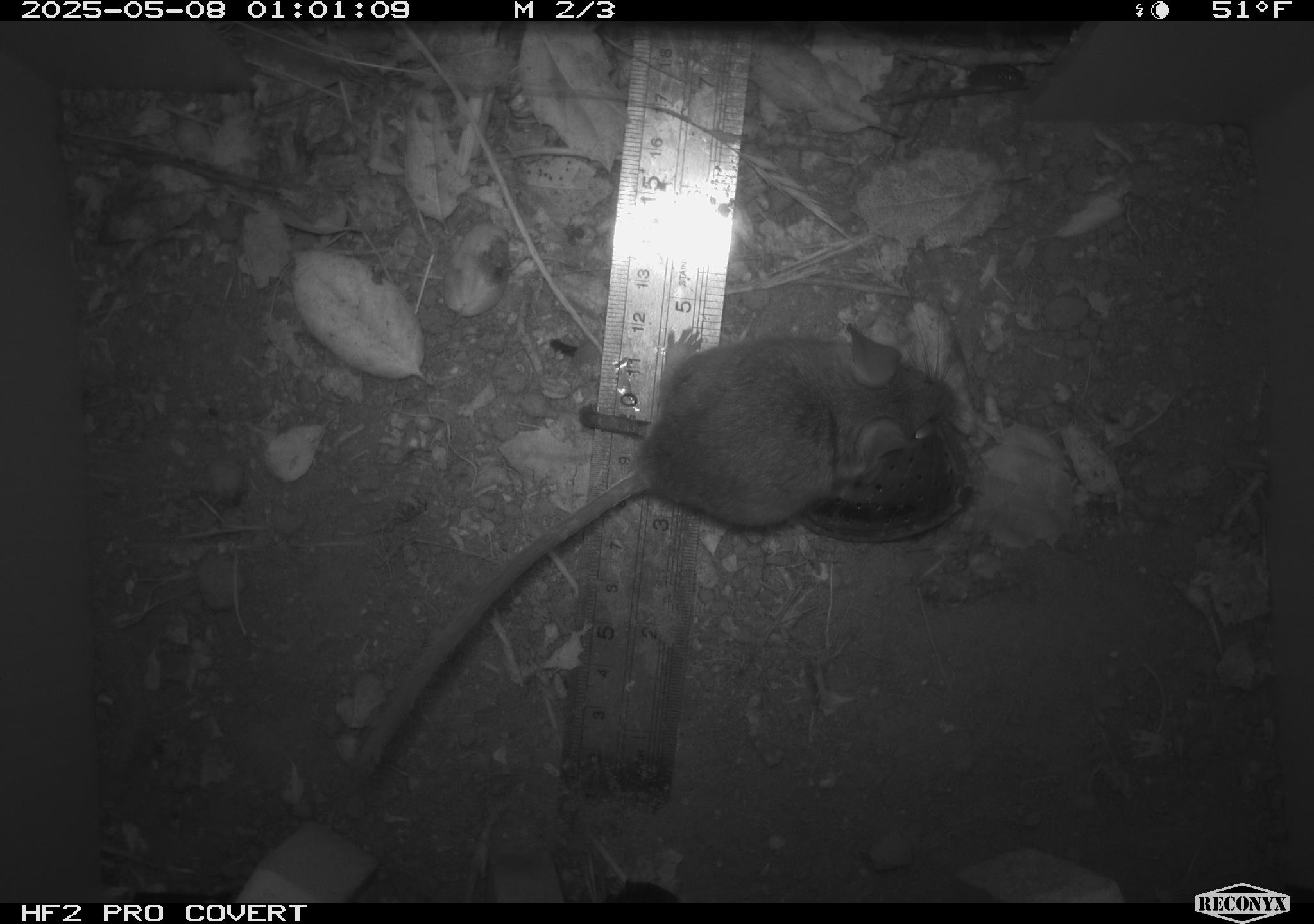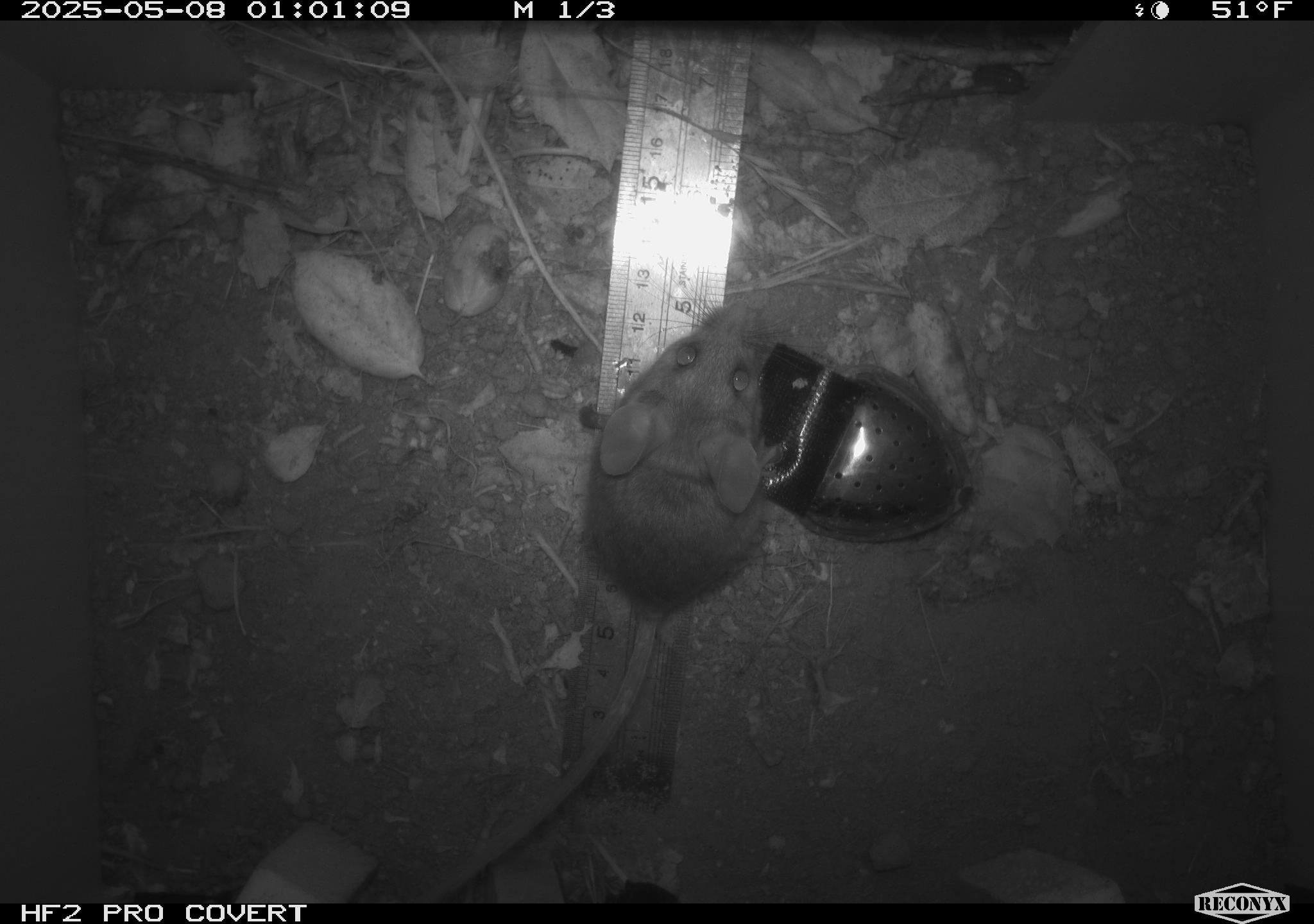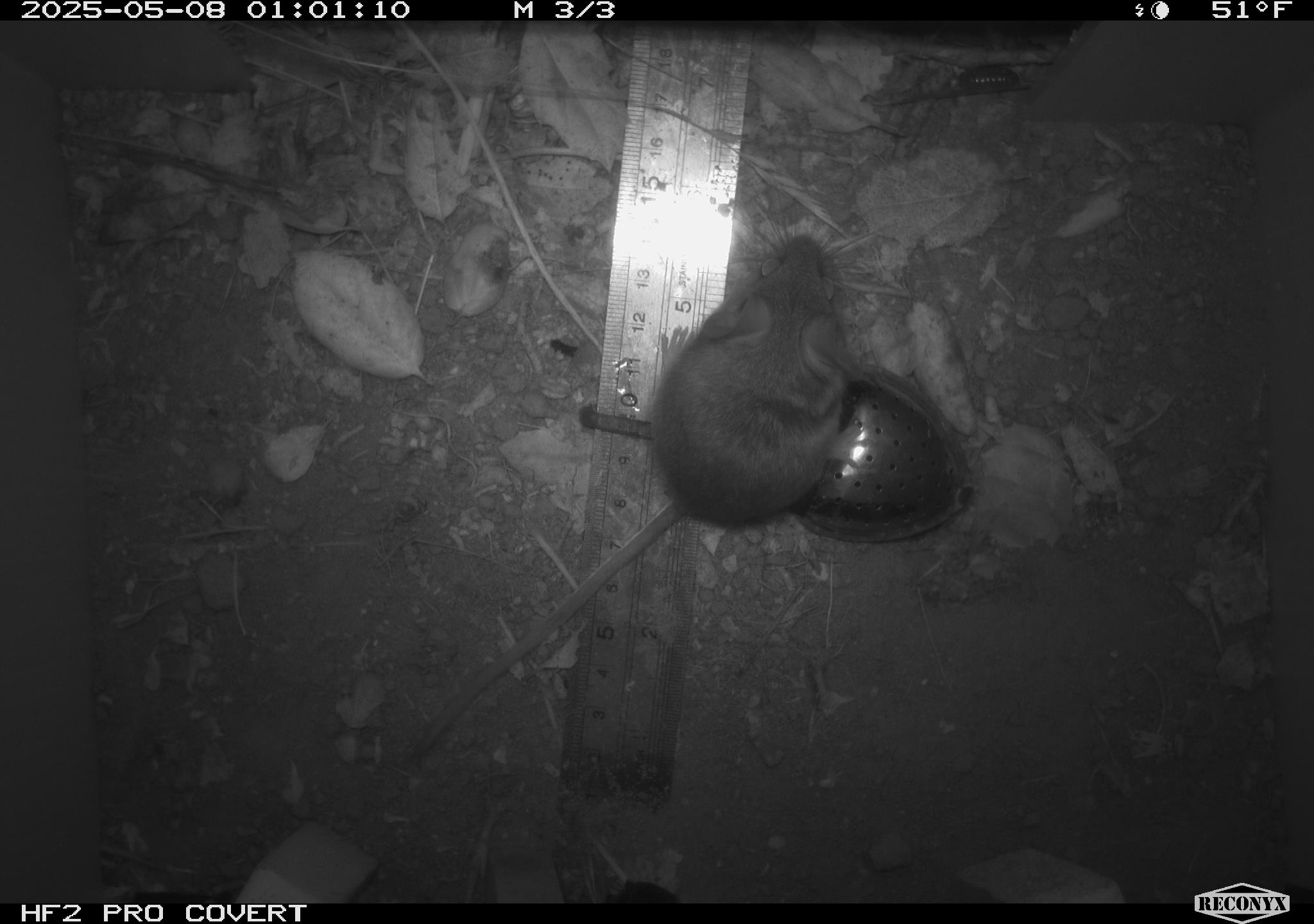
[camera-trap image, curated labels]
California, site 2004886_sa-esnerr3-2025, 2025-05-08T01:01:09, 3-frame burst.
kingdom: Animalia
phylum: Chordata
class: Mammalia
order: Rodentia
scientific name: Rodentia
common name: rodent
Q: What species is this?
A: Rodent (Rodentia).